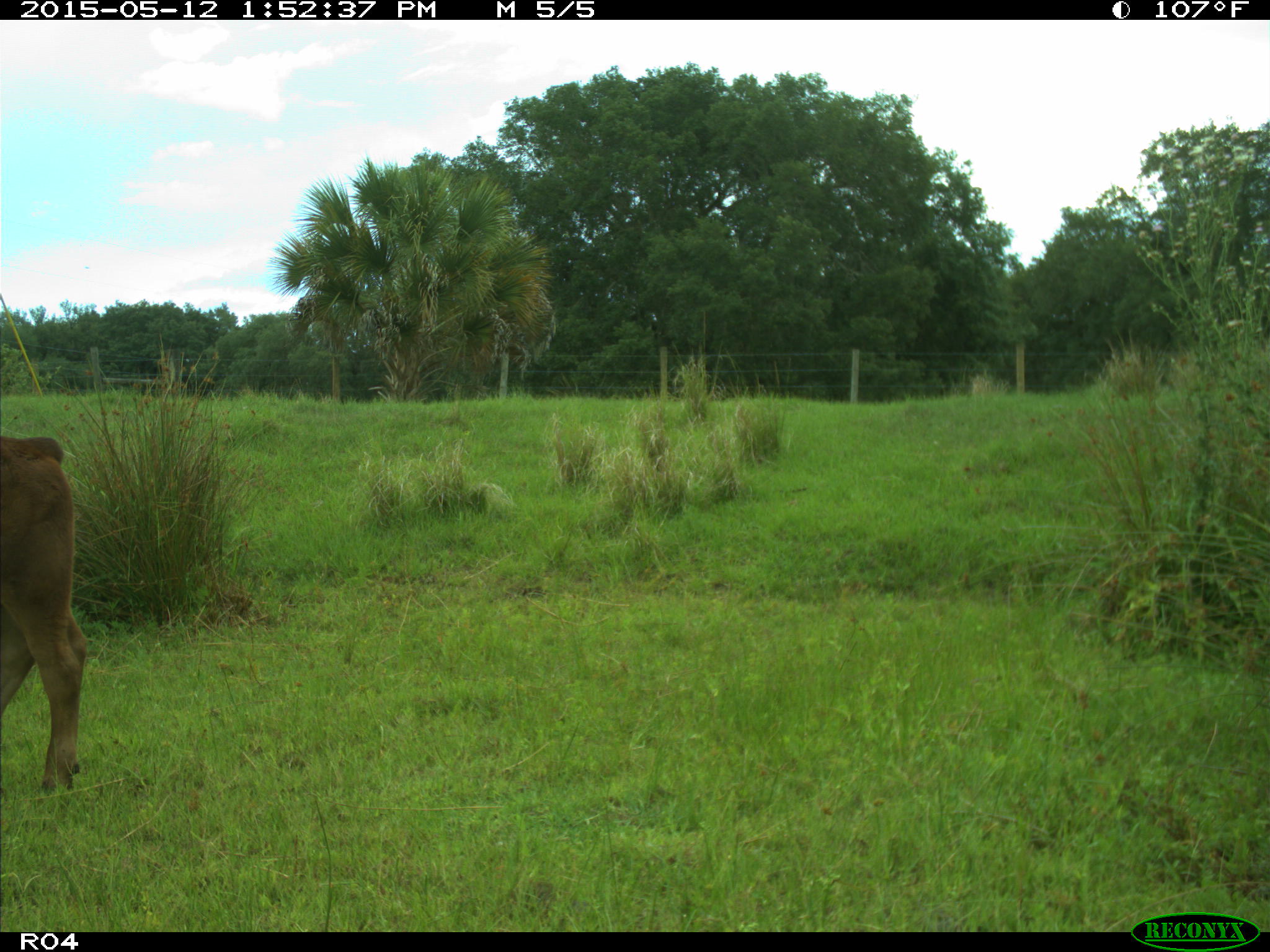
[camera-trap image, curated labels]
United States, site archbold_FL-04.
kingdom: Animalia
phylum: Chordata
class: Mammalia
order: Artiodactyla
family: Bovidae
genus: Bos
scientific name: Bos taurus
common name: domestic cow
Bos taurus (domestic cow).